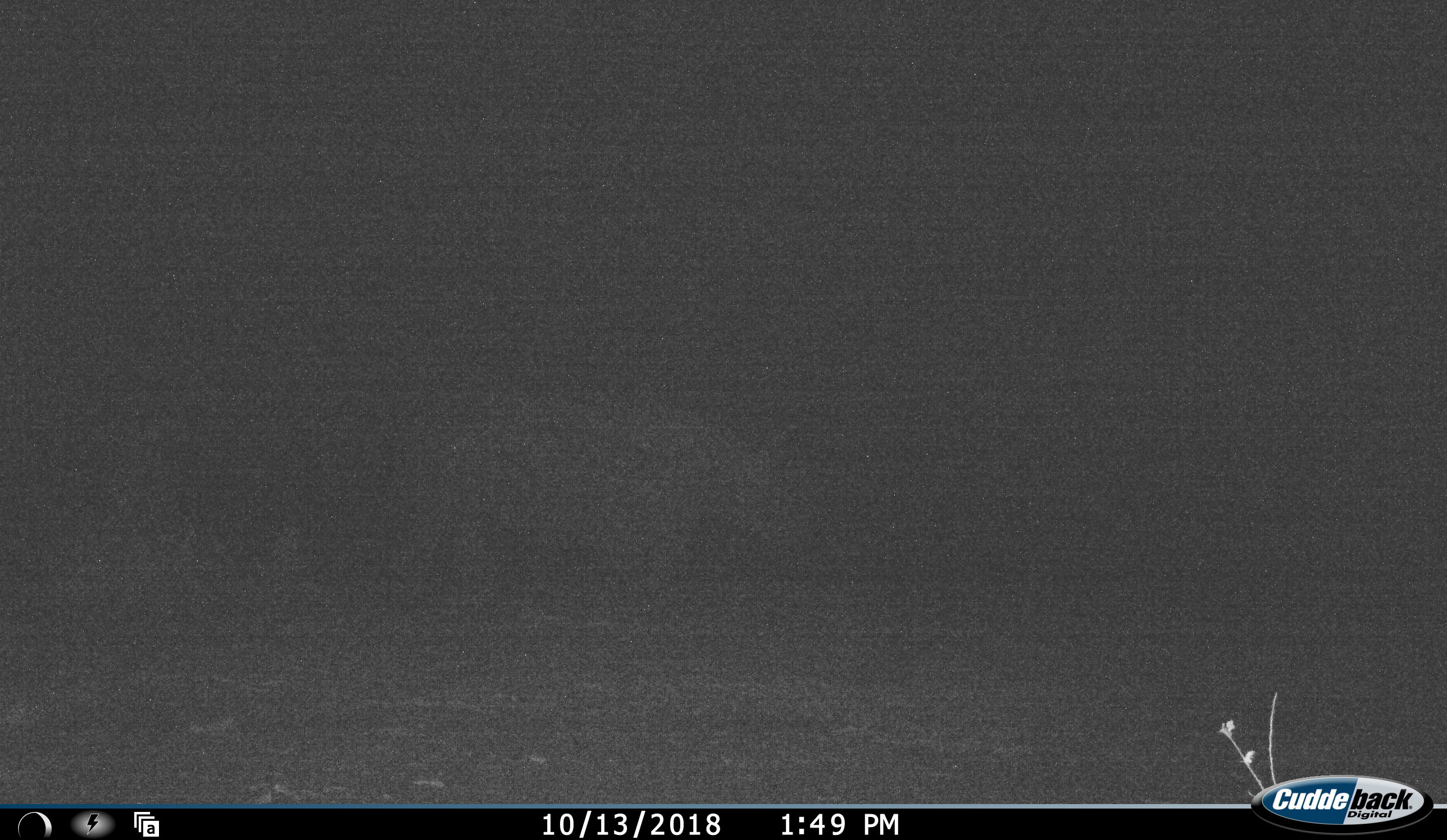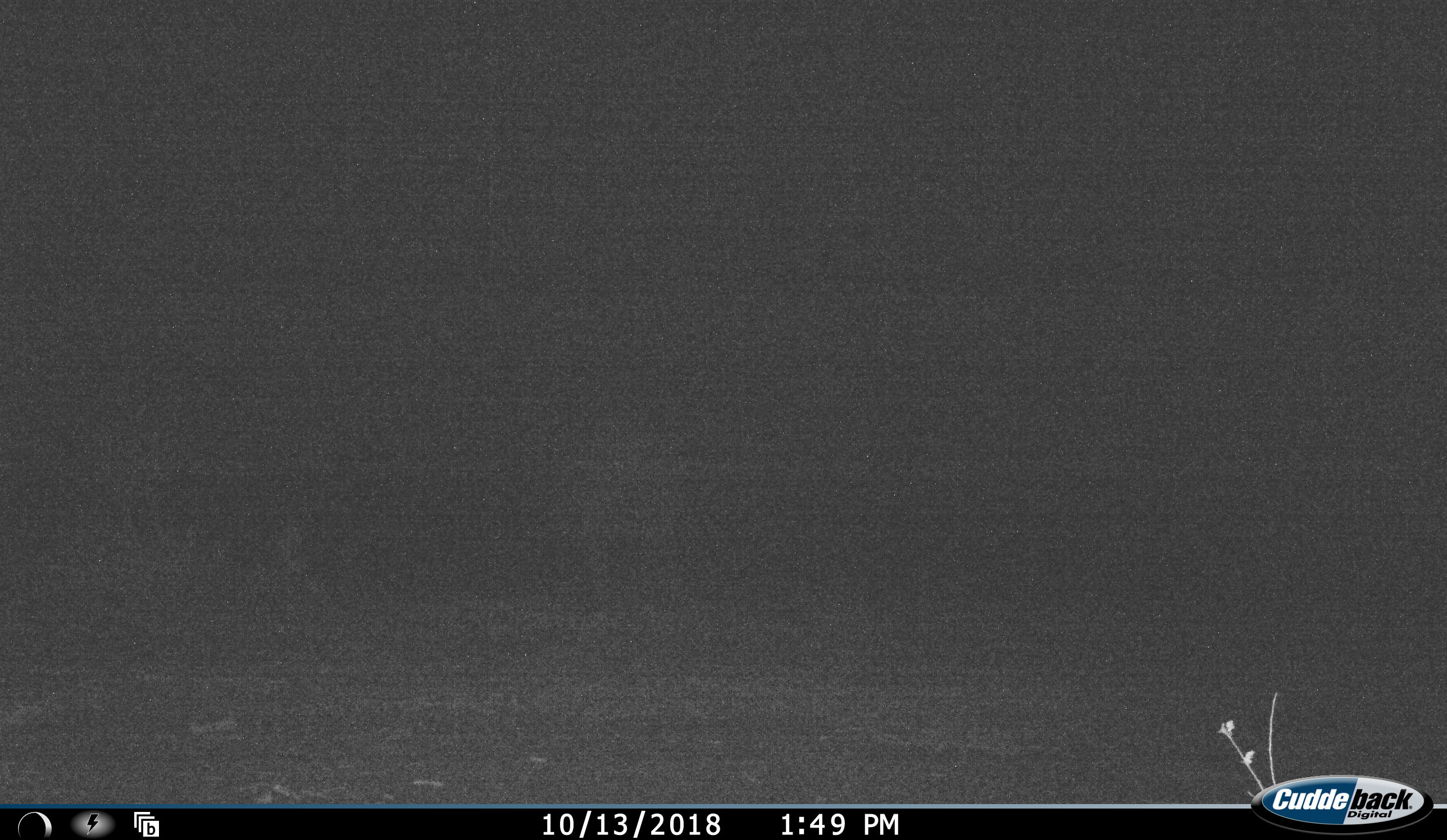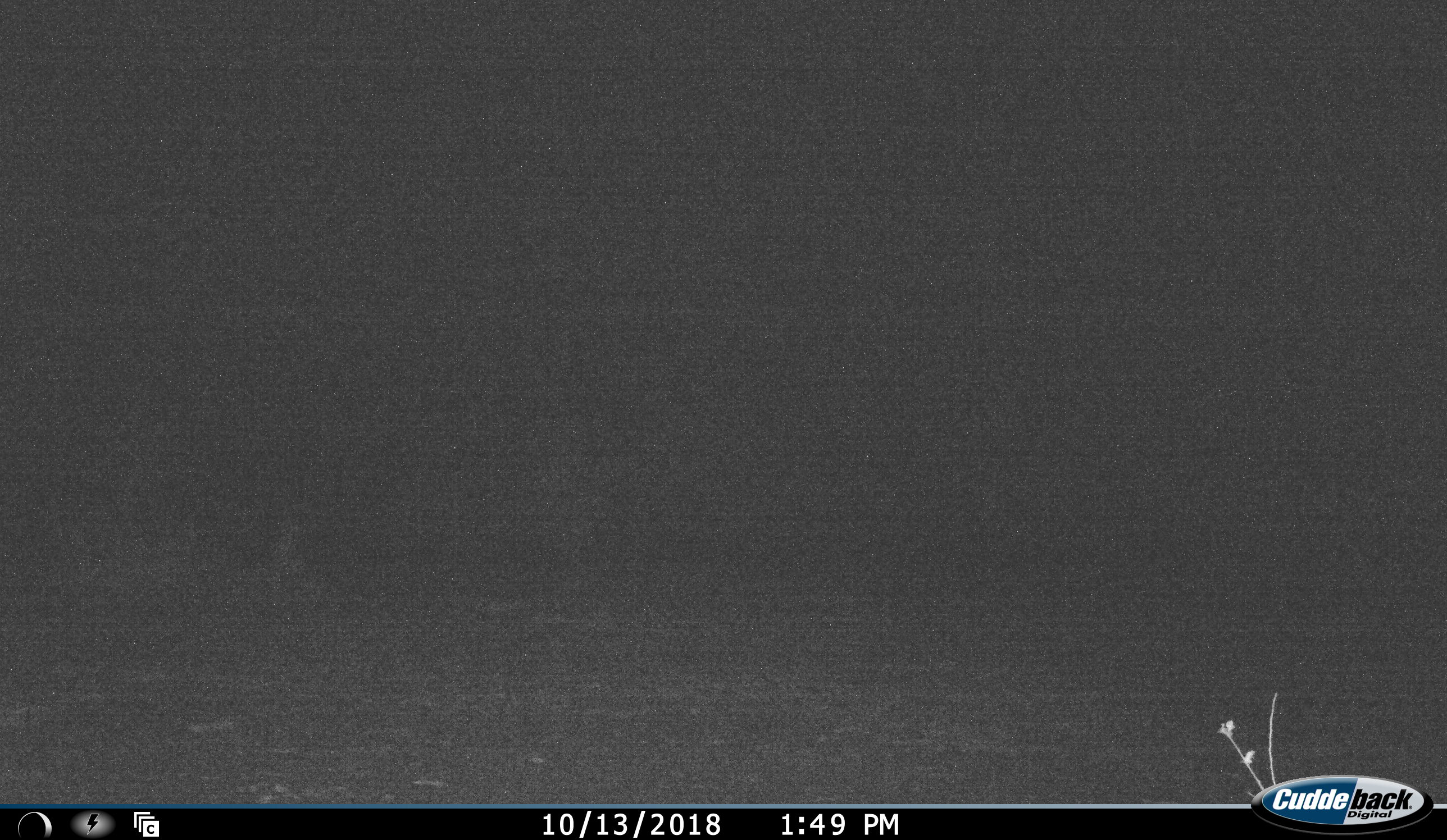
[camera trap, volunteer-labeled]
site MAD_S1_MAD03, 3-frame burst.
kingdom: Animalia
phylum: Chordata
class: Mammalia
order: Perissodactyla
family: Rhinocerotidae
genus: Ceratotherium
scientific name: Ceratotherium simum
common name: white rhinoceros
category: rhinoceroswhite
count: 1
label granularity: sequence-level